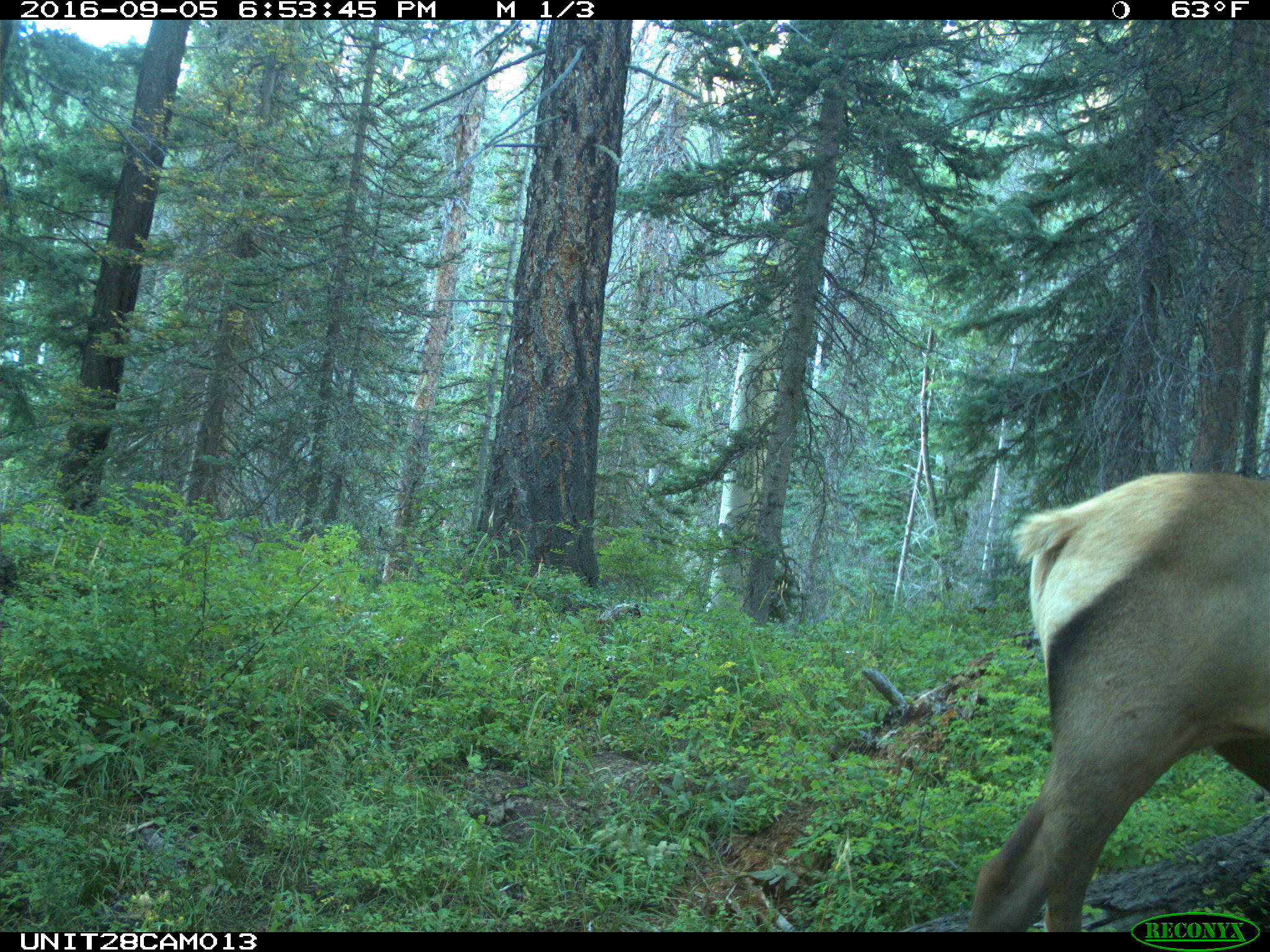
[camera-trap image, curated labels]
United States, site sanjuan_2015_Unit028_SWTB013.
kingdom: Animalia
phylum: Chordata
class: Mammalia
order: Artiodactyla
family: Cervidae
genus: Cervus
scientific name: Cervus elaphus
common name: red deer